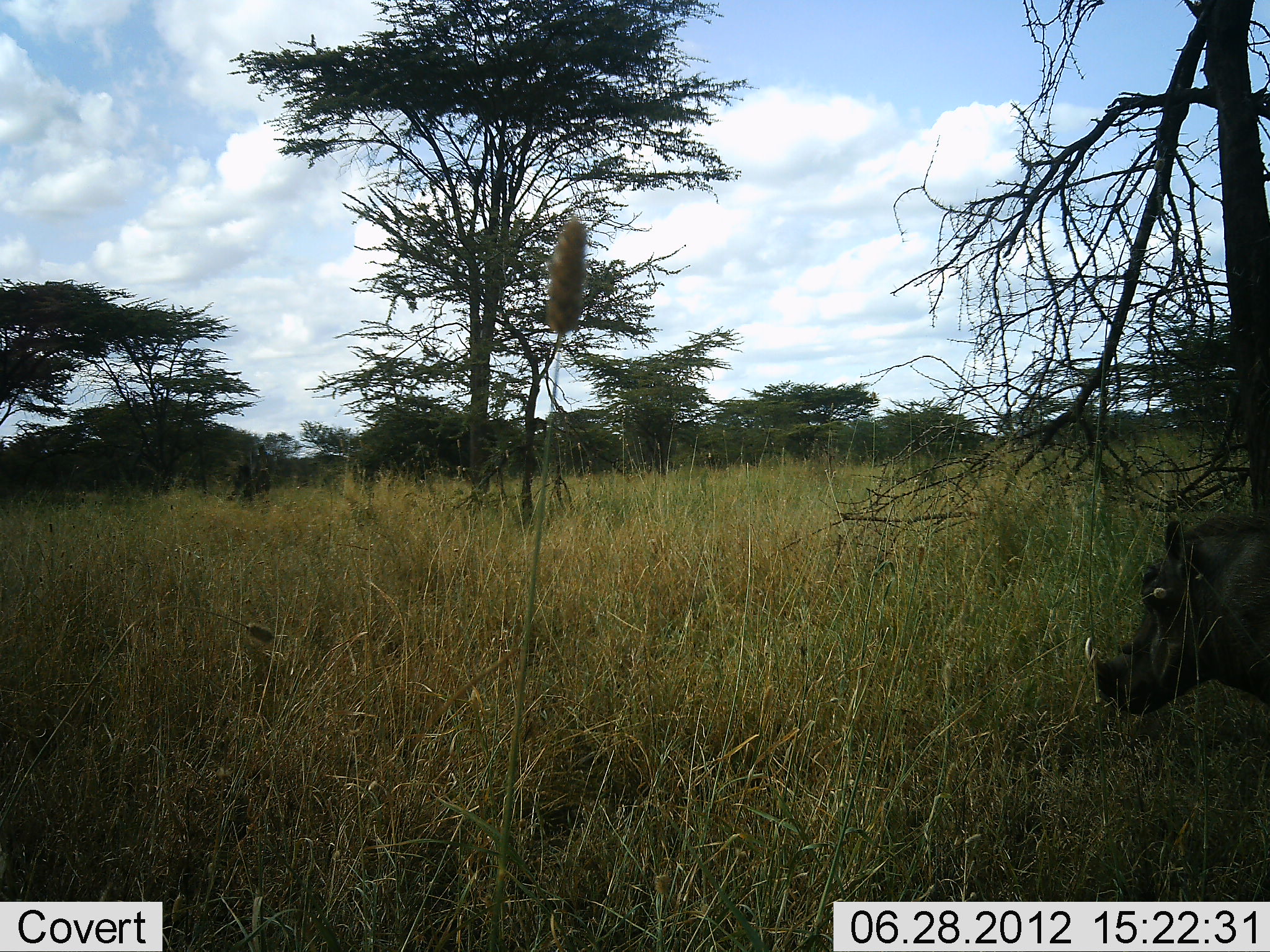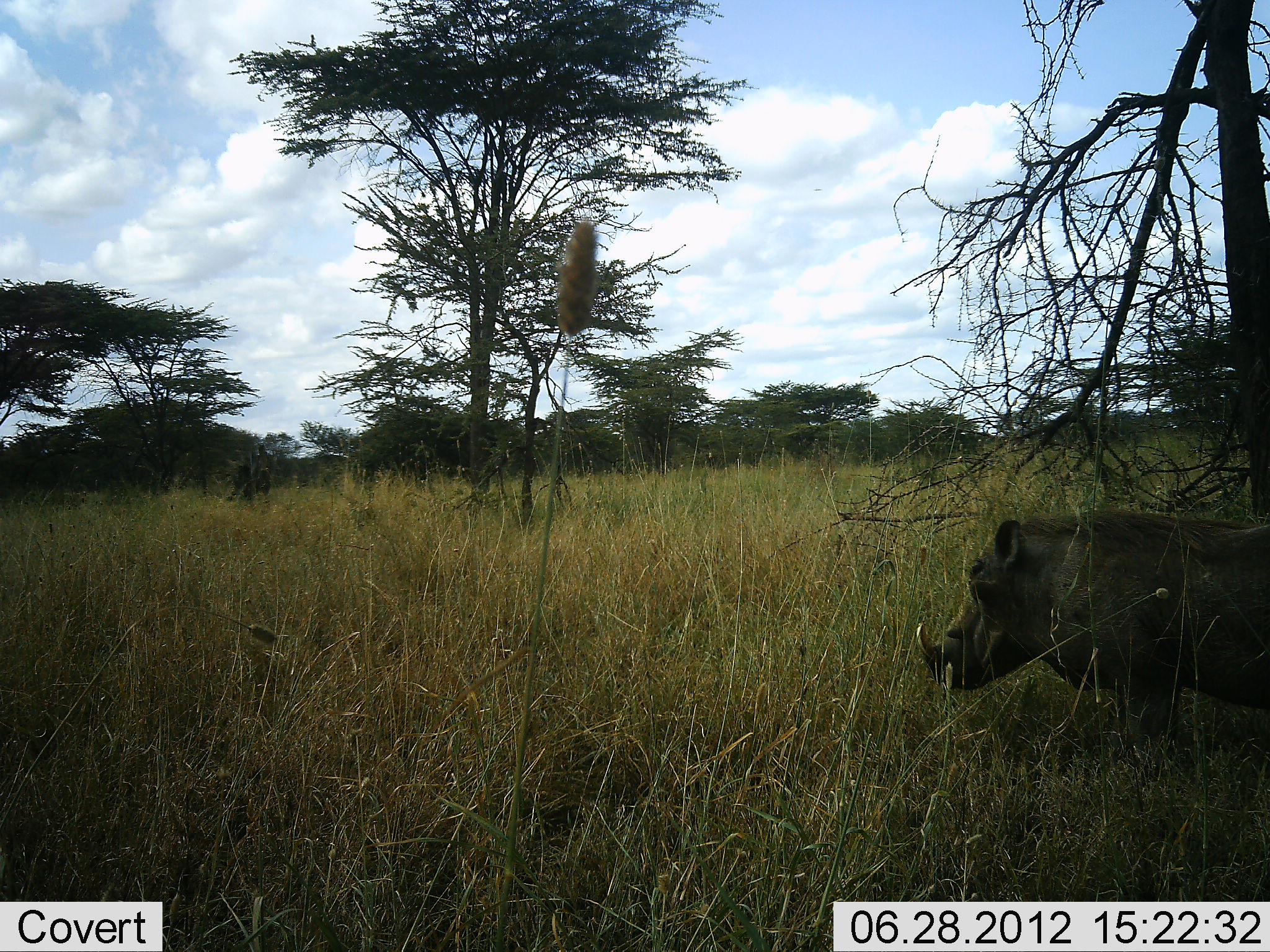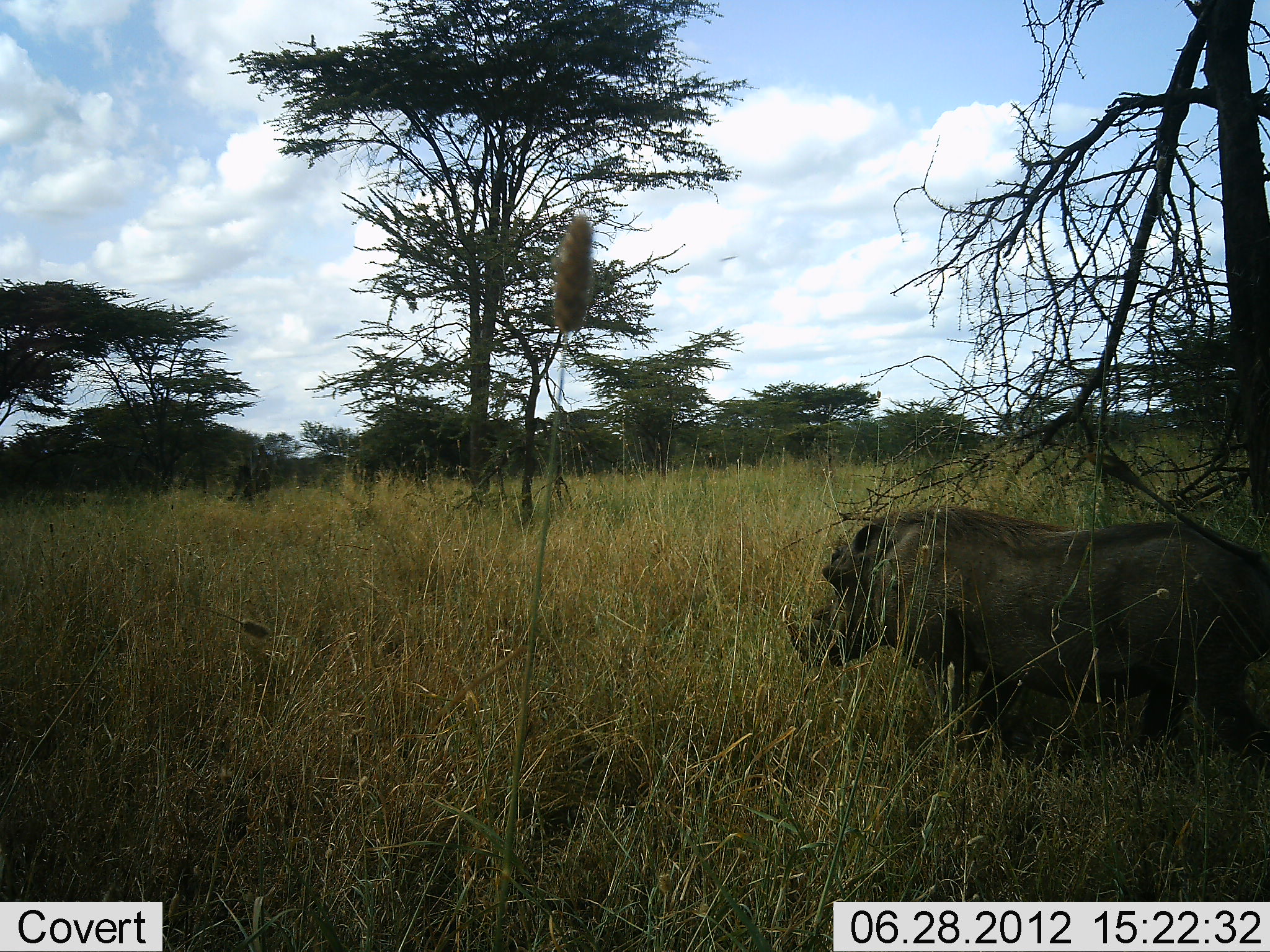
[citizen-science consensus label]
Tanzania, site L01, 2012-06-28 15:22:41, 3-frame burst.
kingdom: Animalia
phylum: Chordata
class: Mammalia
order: Artiodactyla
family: Suidae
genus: Phacochoerus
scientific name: Phacochoerus africanus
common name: warthog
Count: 1.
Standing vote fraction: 0%.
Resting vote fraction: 0%.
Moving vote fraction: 100%.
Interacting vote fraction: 0%.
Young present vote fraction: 0%.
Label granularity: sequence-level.